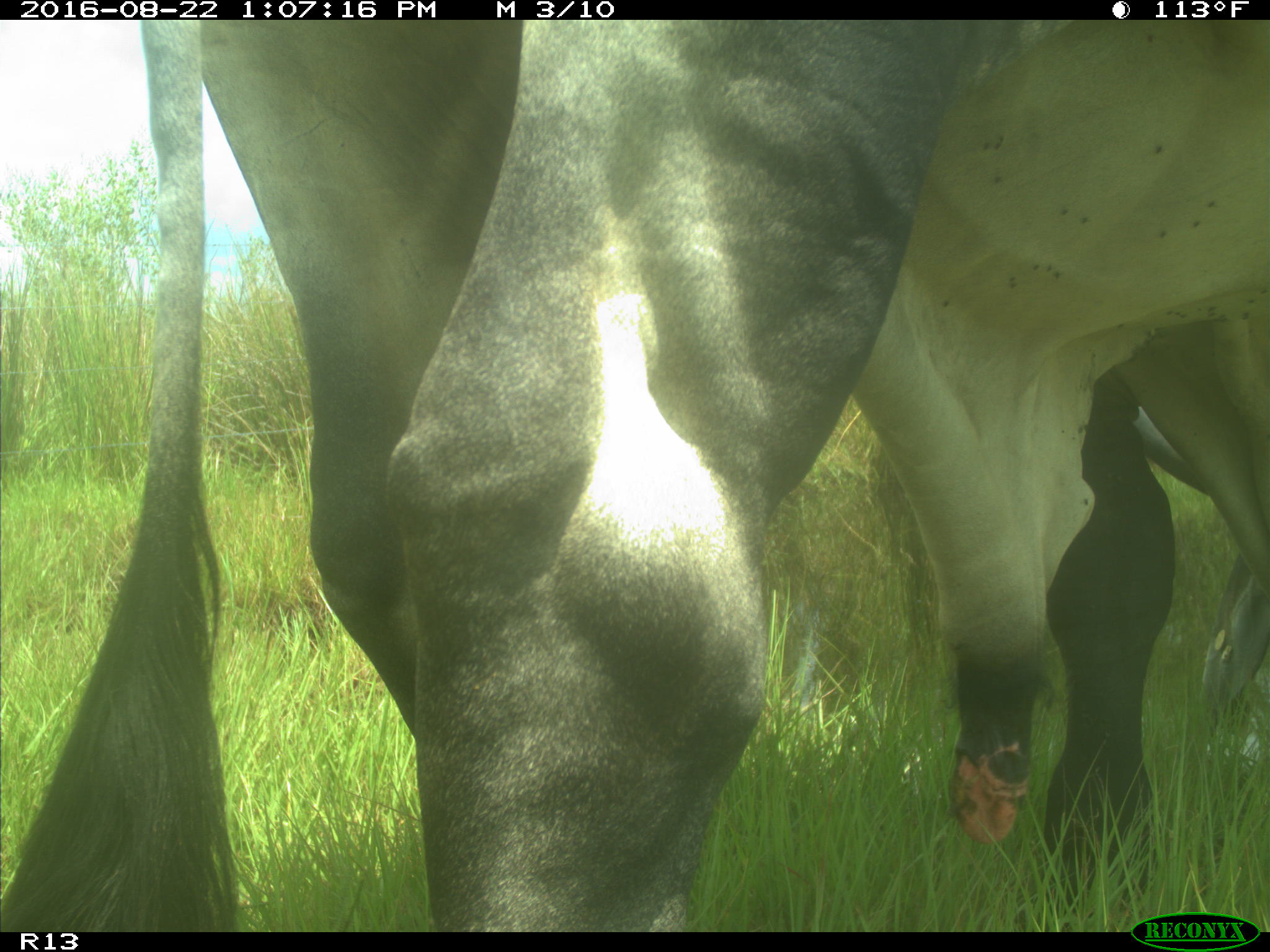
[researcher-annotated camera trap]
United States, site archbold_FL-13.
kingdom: Animalia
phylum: Chordata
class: Mammalia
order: Artiodactyla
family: Bovidae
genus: Bos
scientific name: Bos taurus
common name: domestic cow